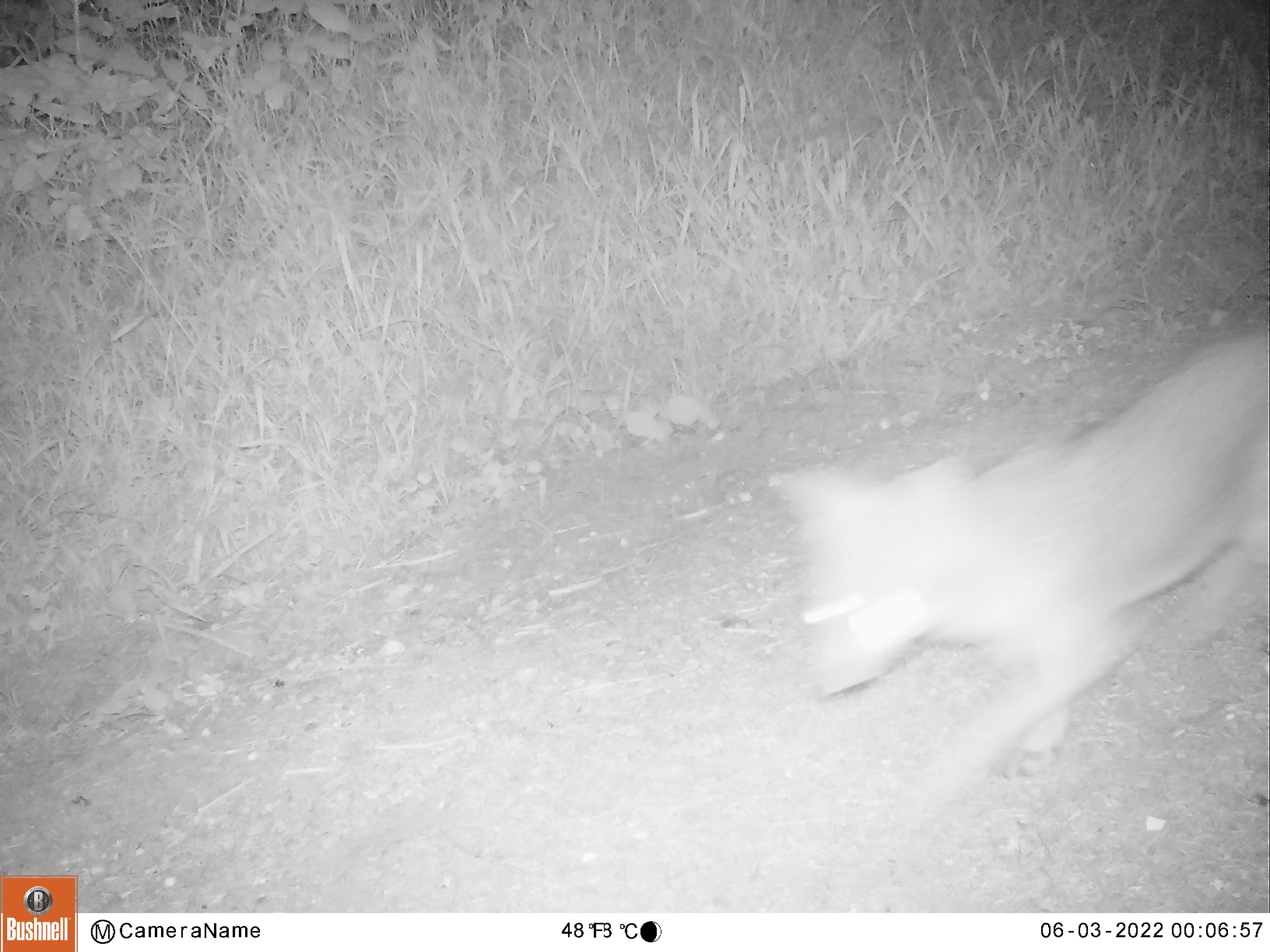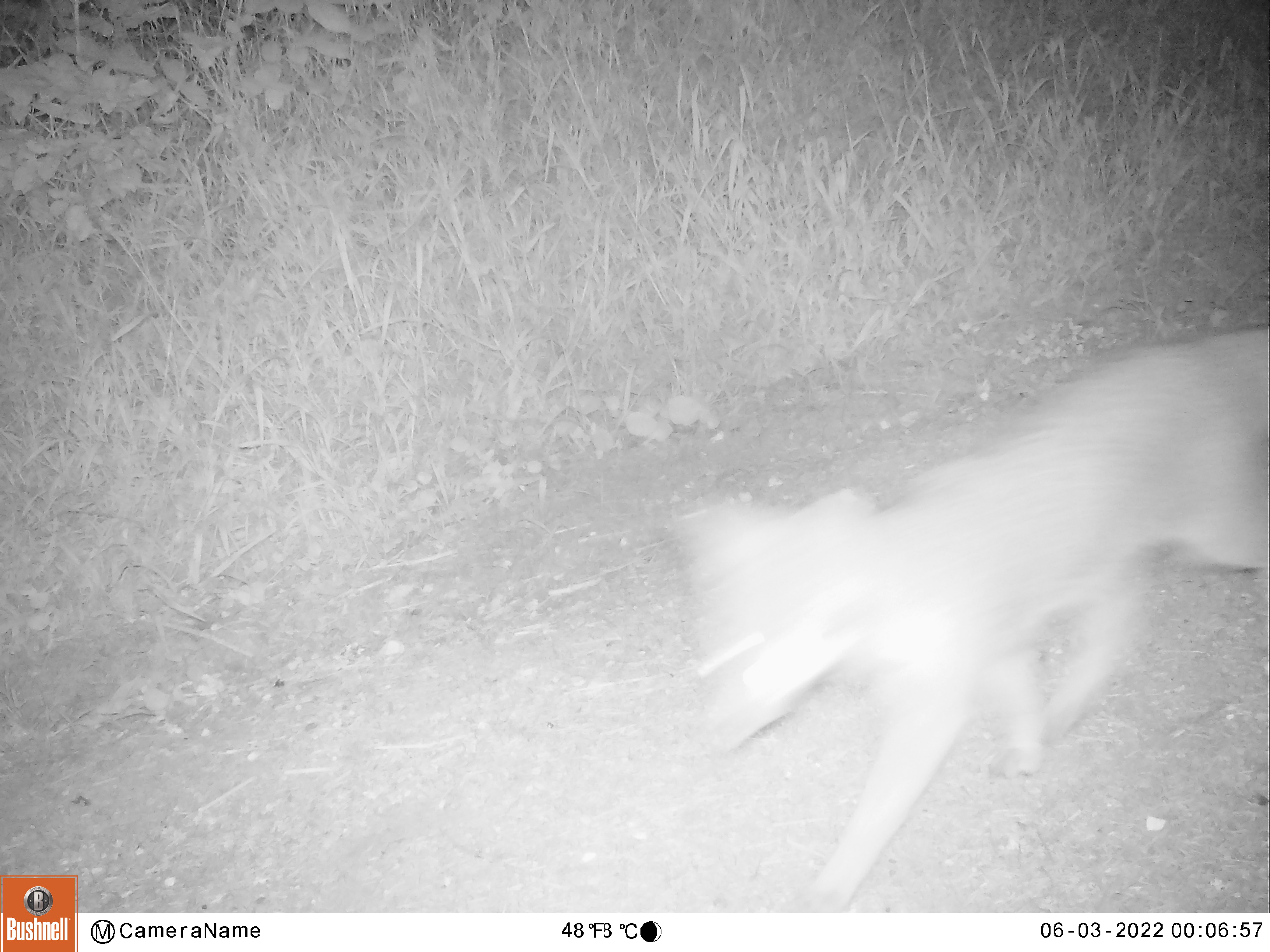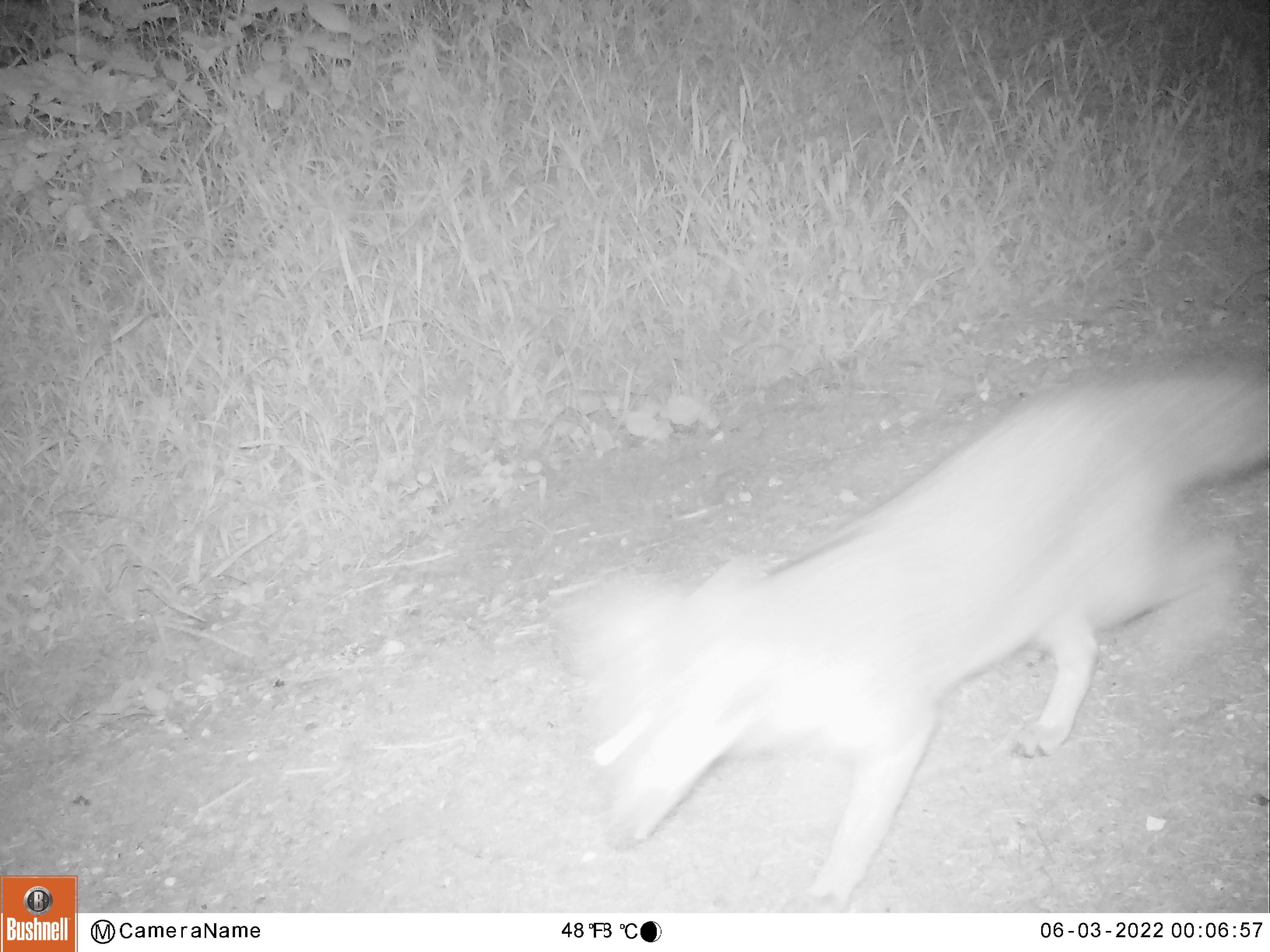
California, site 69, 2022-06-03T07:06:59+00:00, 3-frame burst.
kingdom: Animalia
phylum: Chordata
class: Mammalia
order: Carnivora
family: Canidae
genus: Urocyon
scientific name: Urocyon cinereoargenteus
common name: gray fox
Gray fox (Urocyon cinereoargenteus).